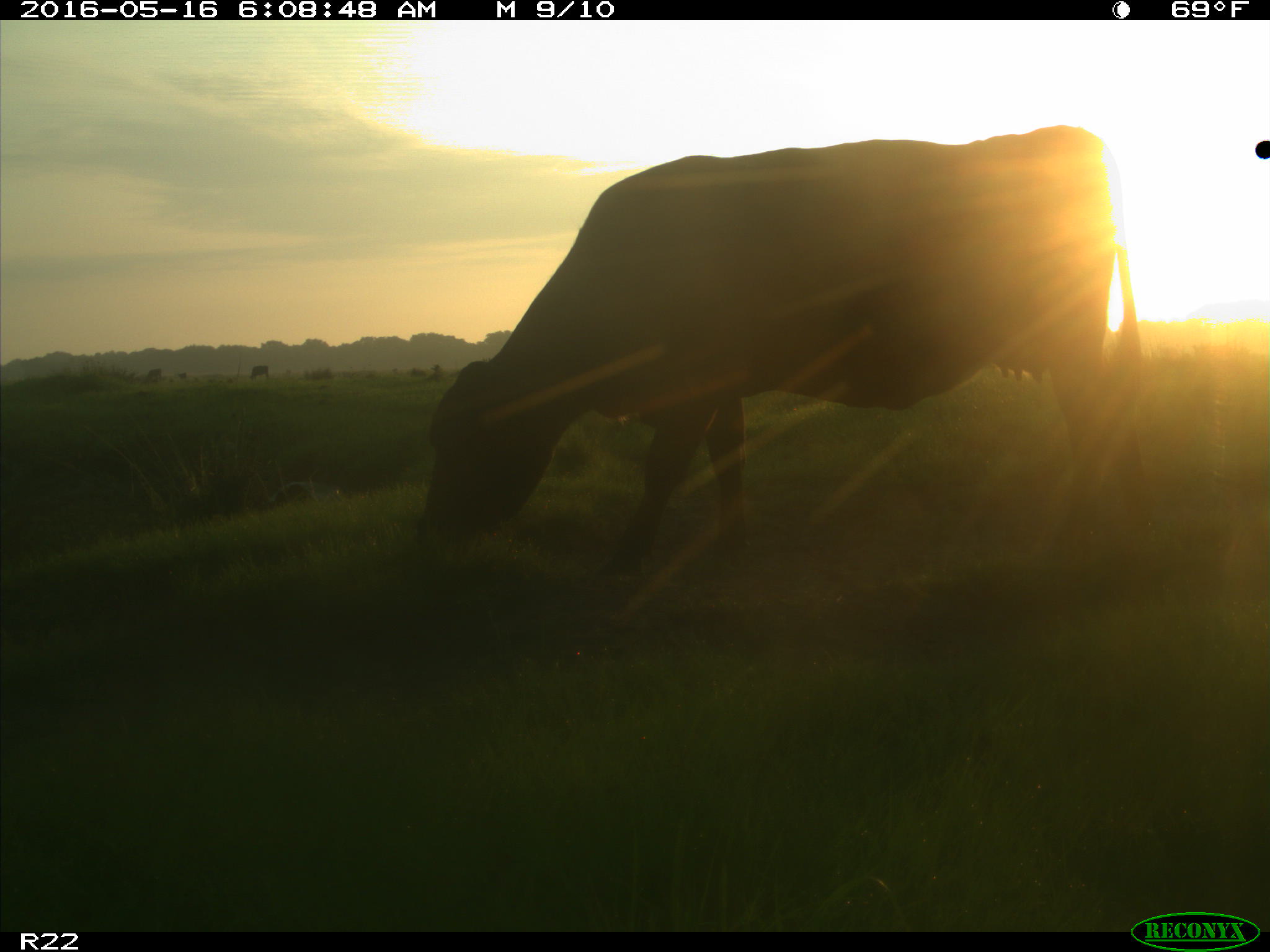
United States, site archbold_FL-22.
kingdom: Animalia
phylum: Chordata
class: Mammalia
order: Artiodactyla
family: Bovidae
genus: Bos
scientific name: Bos taurus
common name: domestic cow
Bos taurus (domestic cow).